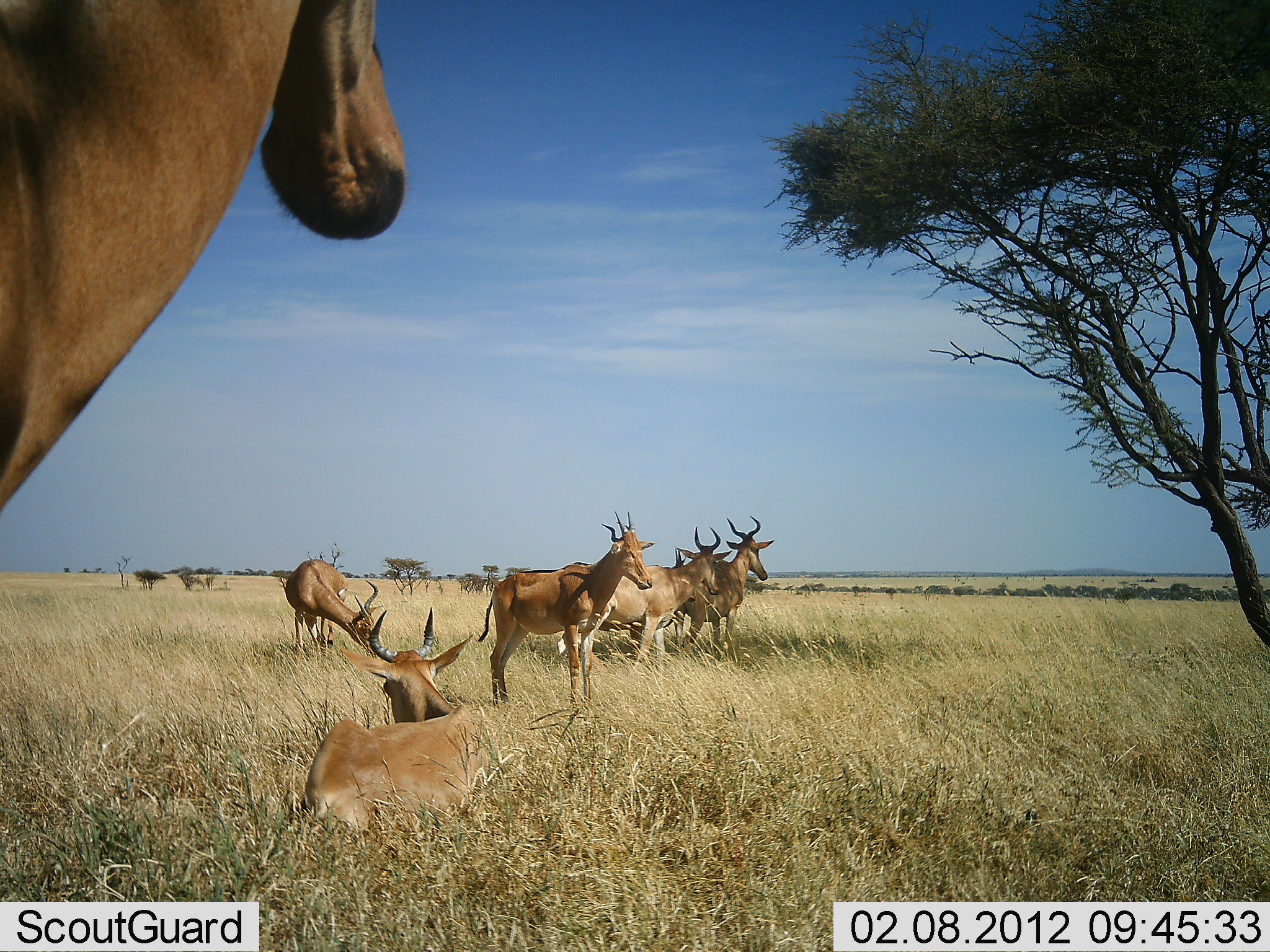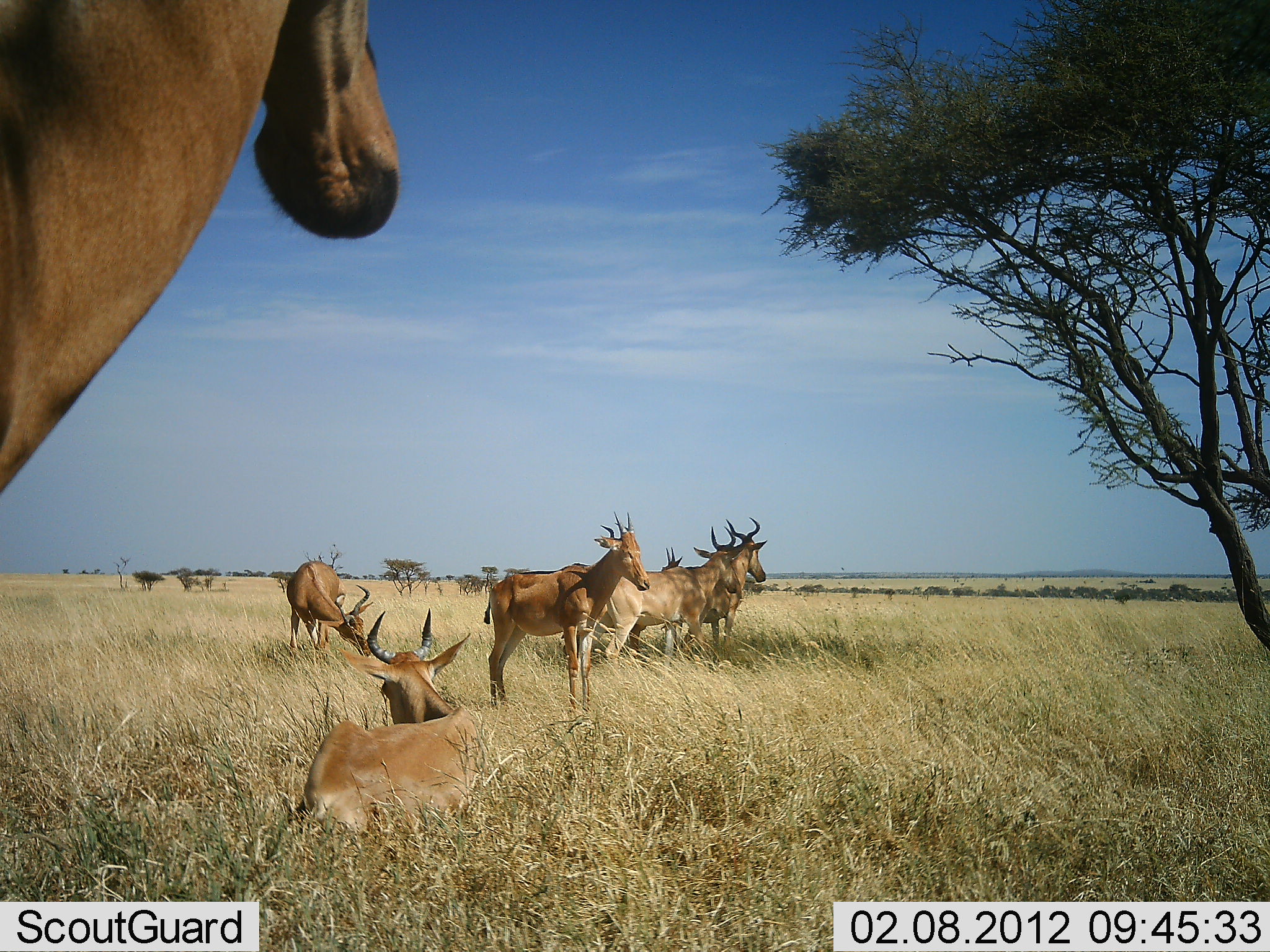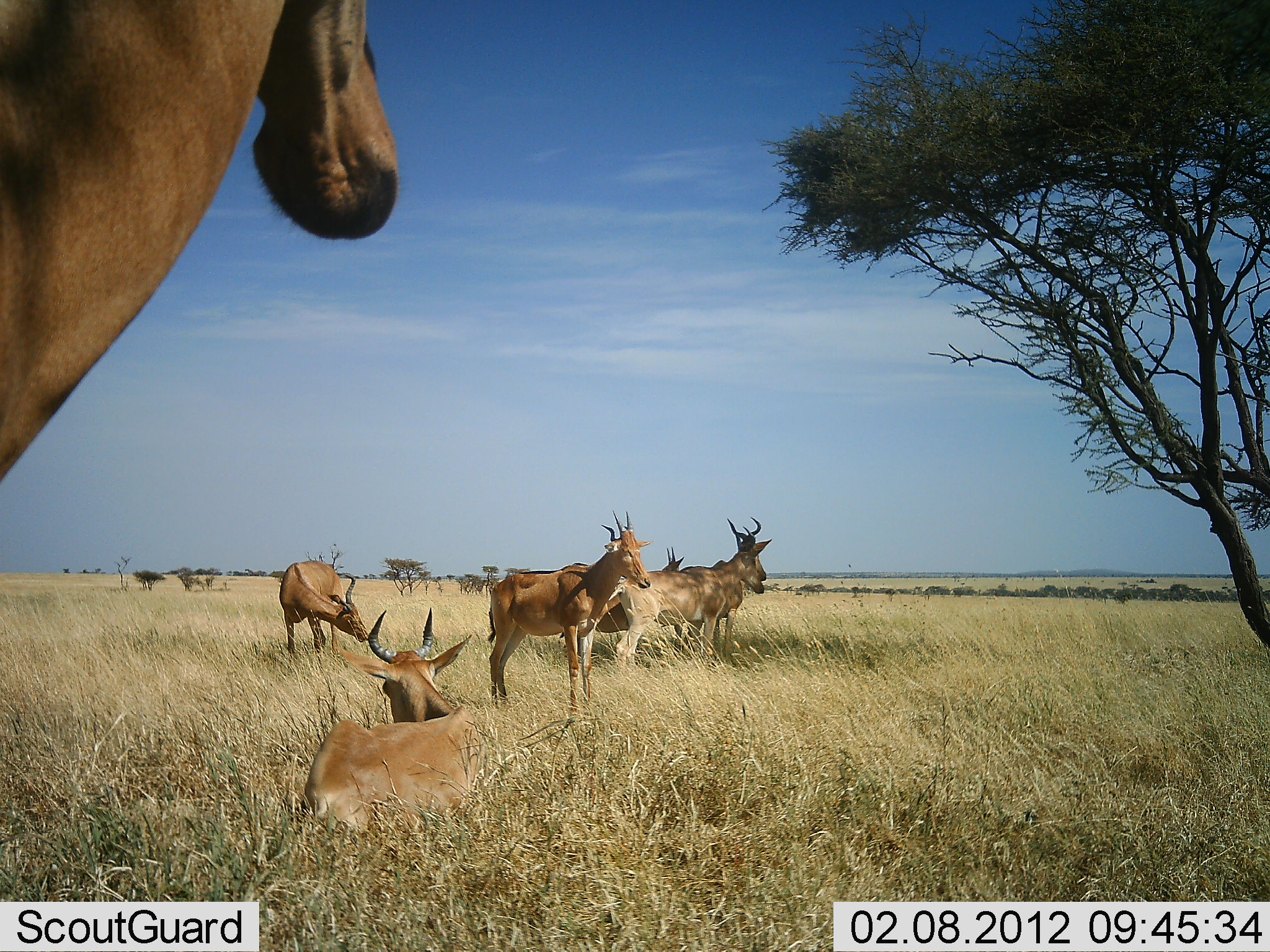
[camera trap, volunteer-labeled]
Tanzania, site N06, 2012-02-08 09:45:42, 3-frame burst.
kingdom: Animalia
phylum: Chordata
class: Mammalia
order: Artiodactyla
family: Bovidae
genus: Alcelaphus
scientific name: Alcelaphus buselaphus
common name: hartebeest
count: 7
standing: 91%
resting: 100%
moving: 13%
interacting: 0%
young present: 4%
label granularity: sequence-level